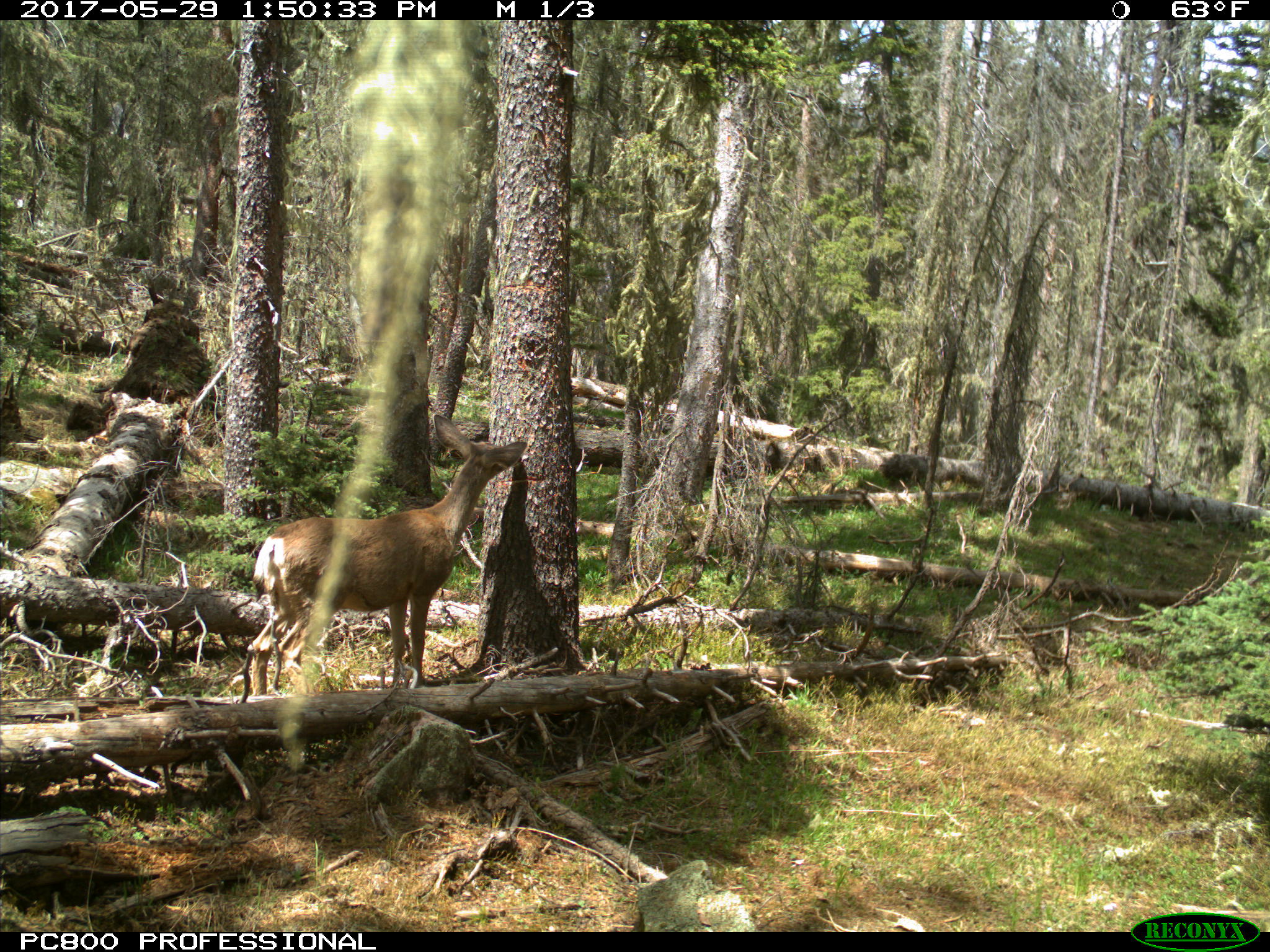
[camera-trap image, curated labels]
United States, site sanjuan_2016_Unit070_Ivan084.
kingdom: Animalia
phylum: Chordata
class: Mammalia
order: Artiodactyla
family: Cervidae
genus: Odocoileus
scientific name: Odocoileus hemionus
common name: mule deer